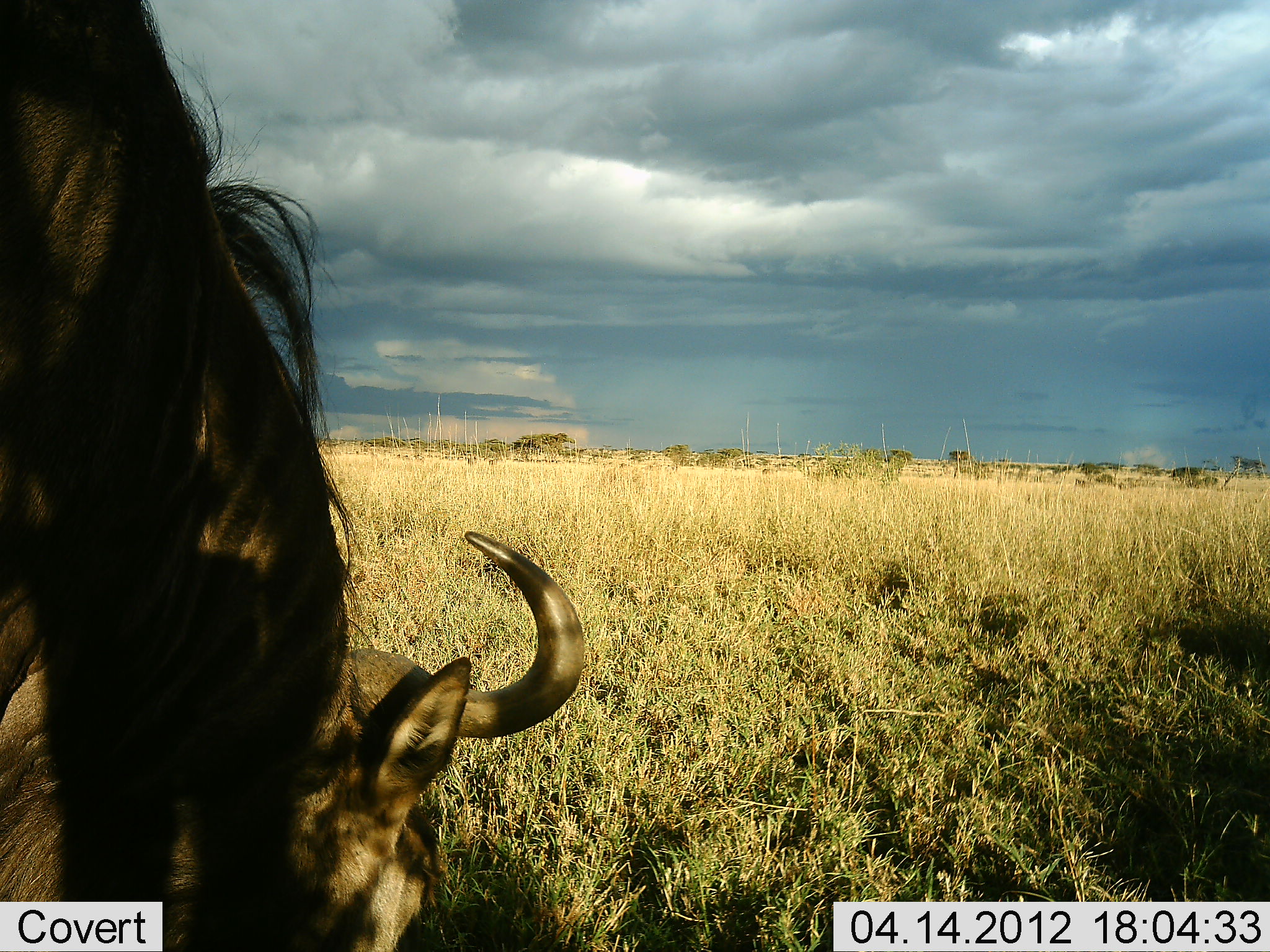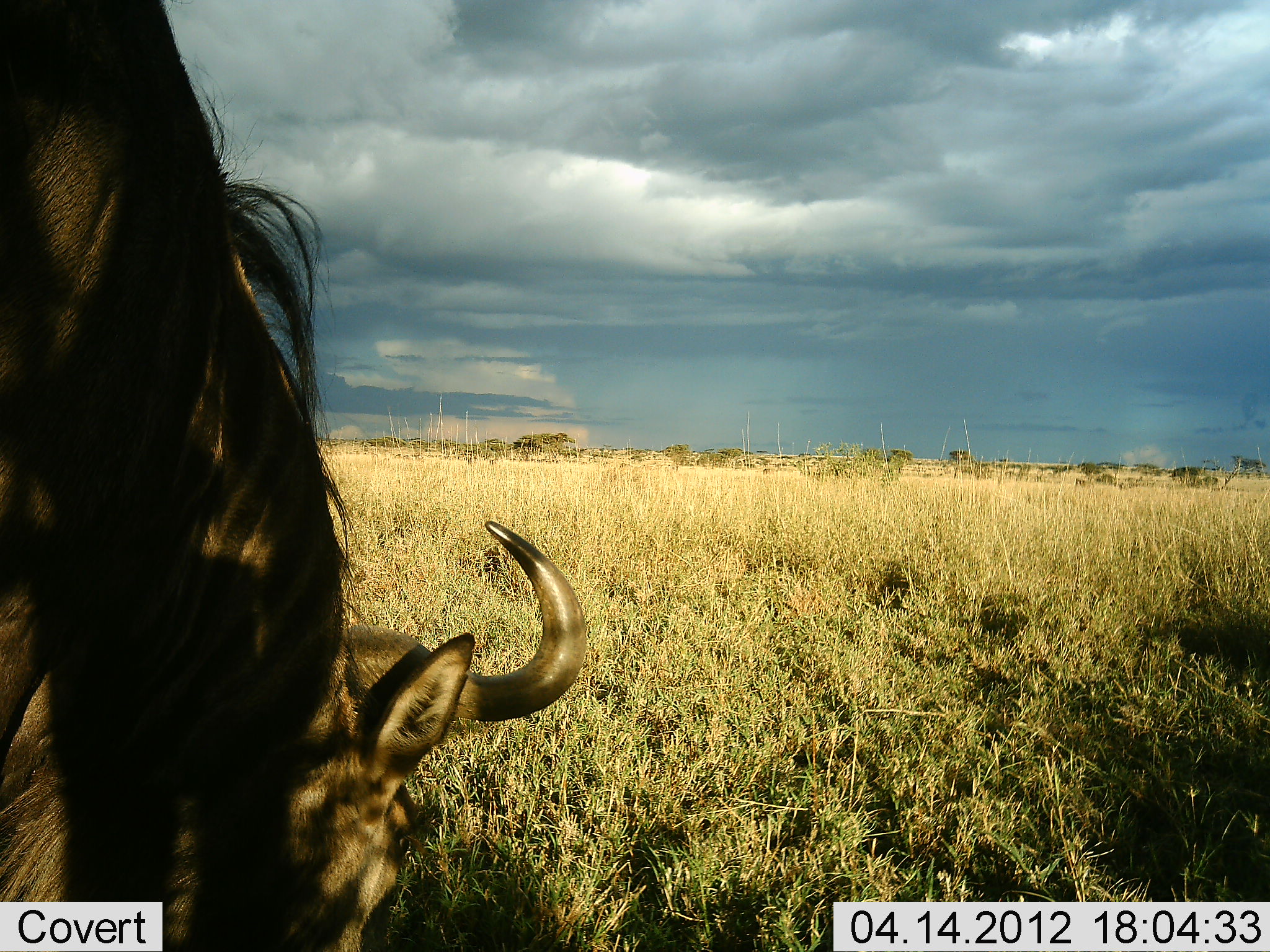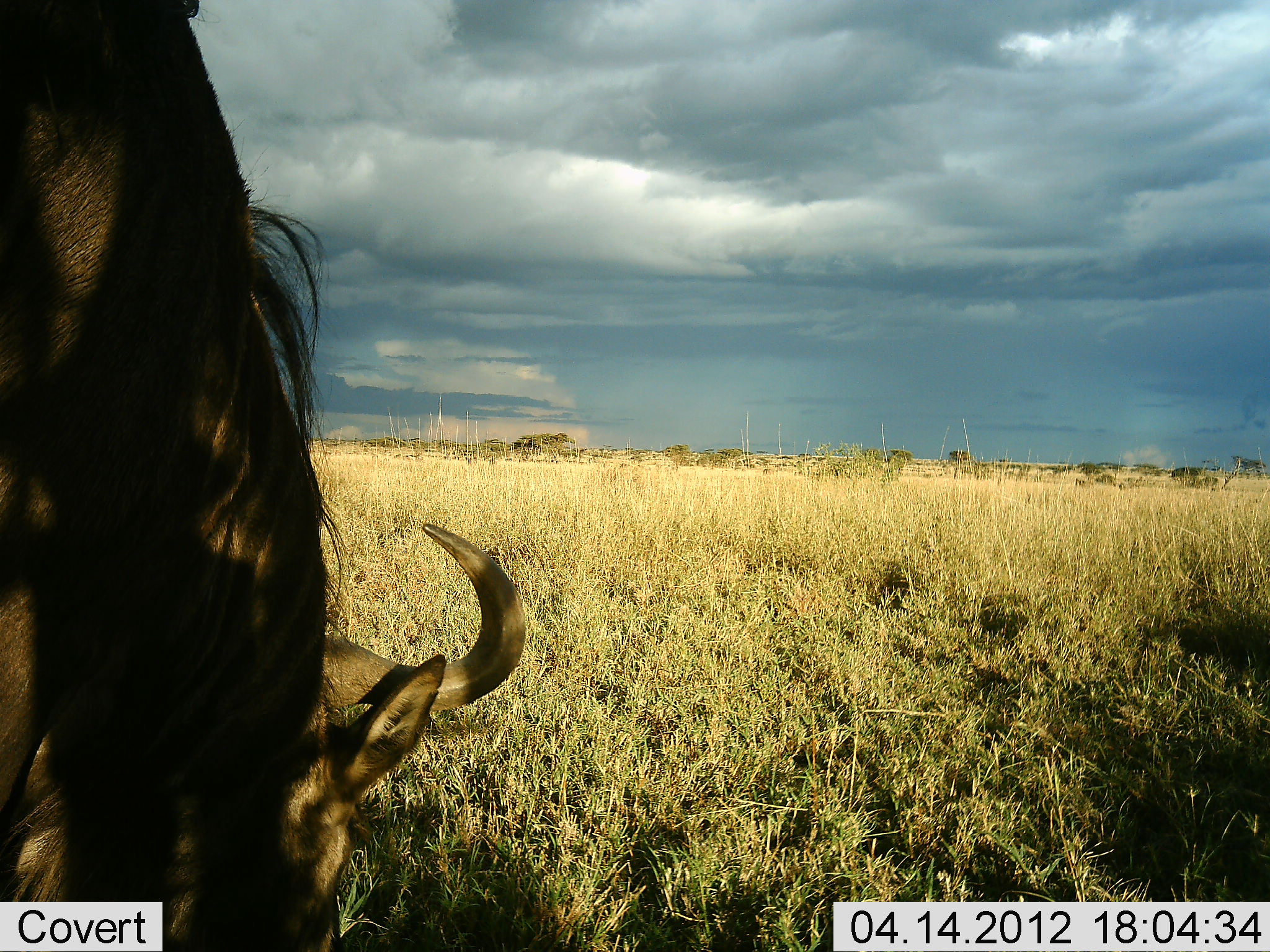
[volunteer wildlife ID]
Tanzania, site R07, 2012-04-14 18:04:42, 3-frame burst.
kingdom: Animalia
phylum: Chordata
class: Mammalia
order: Artiodactyla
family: Bovidae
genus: Connochaetes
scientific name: Connochaetes taurinus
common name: blue wildebeest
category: wildebeest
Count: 1.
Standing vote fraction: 15%.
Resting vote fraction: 0%.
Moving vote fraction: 0%.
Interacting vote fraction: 0%.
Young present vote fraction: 0%.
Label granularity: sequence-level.